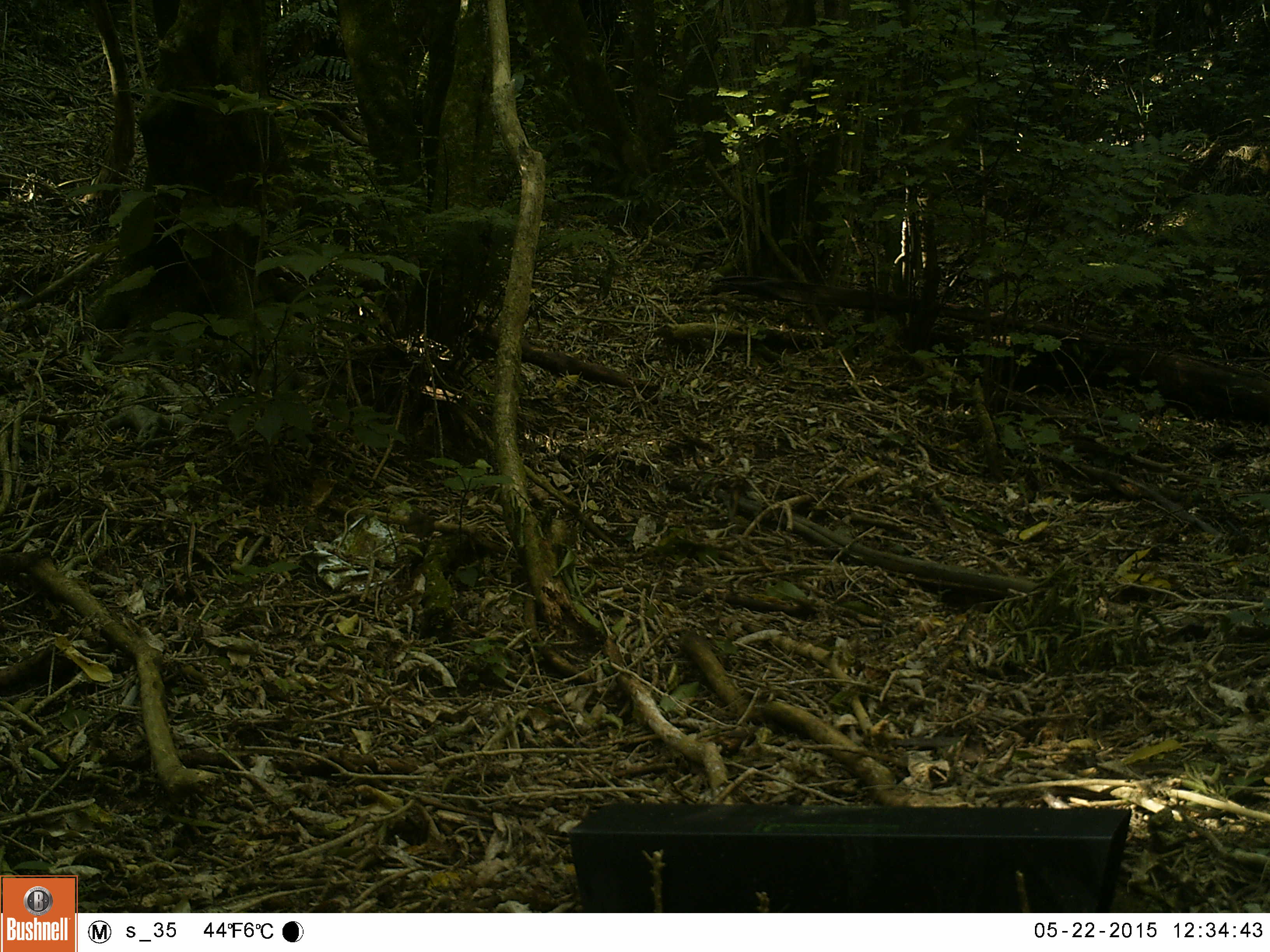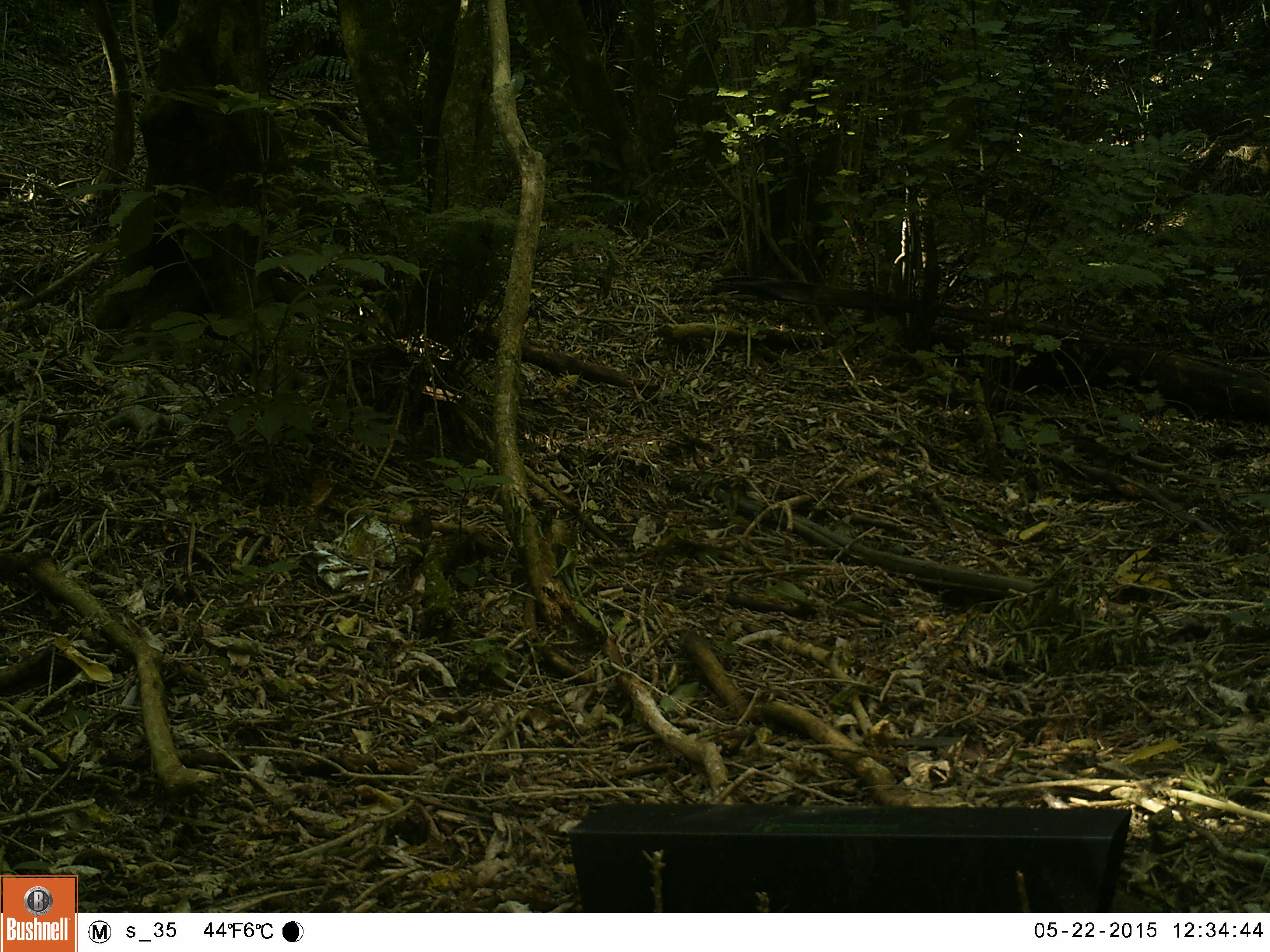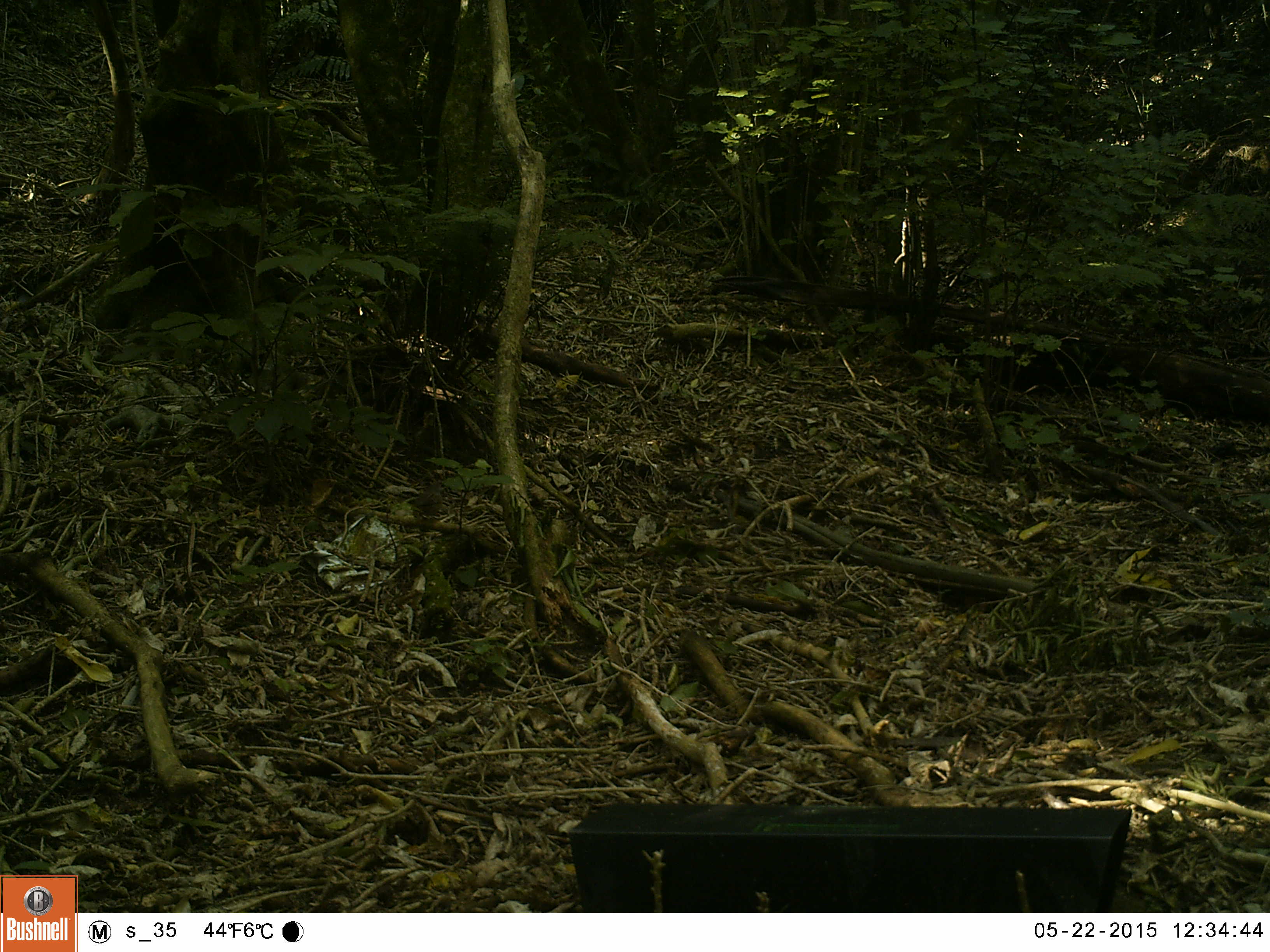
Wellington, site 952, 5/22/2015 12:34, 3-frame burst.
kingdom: Animalia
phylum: Chordata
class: Aves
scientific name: Aves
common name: bird